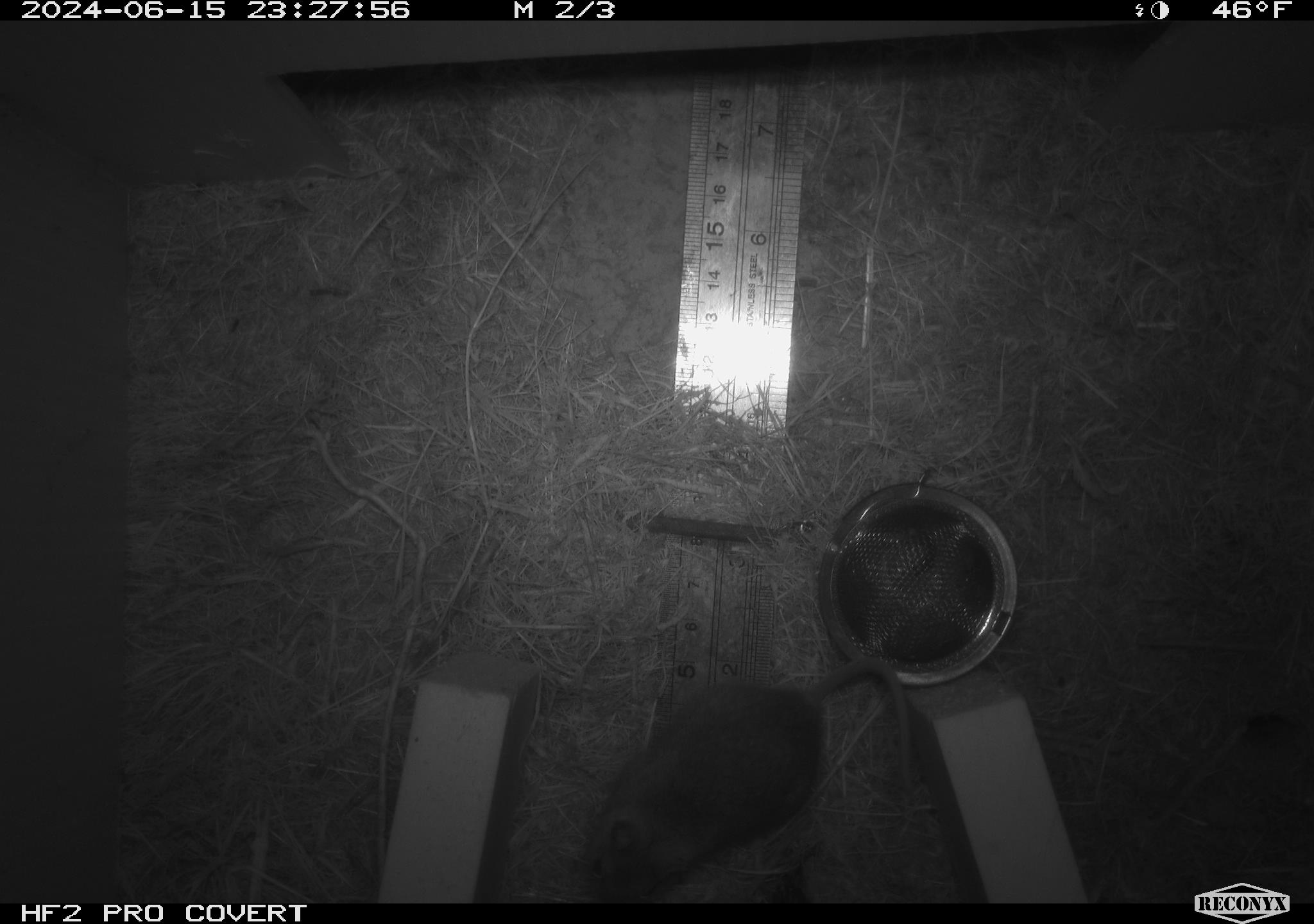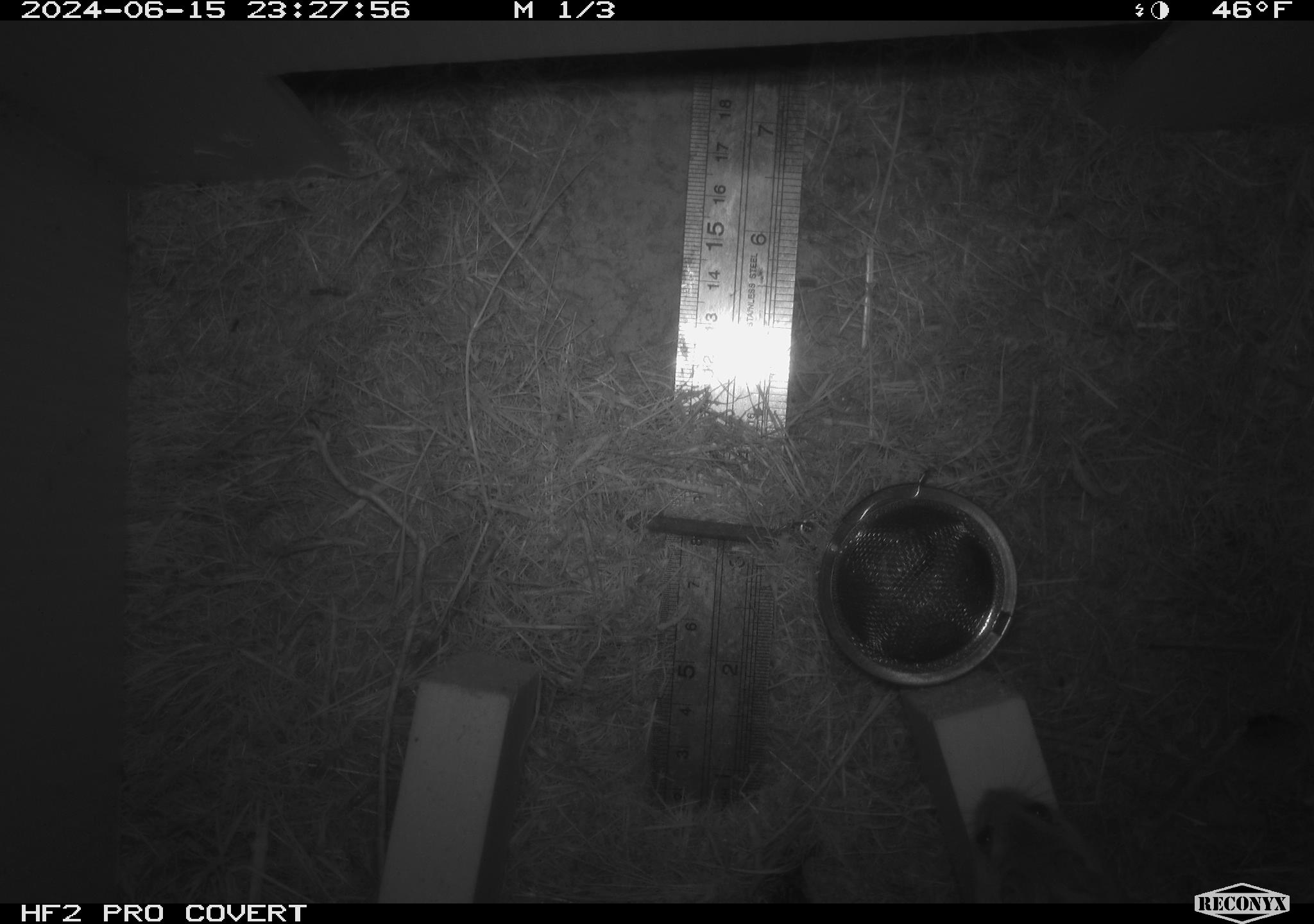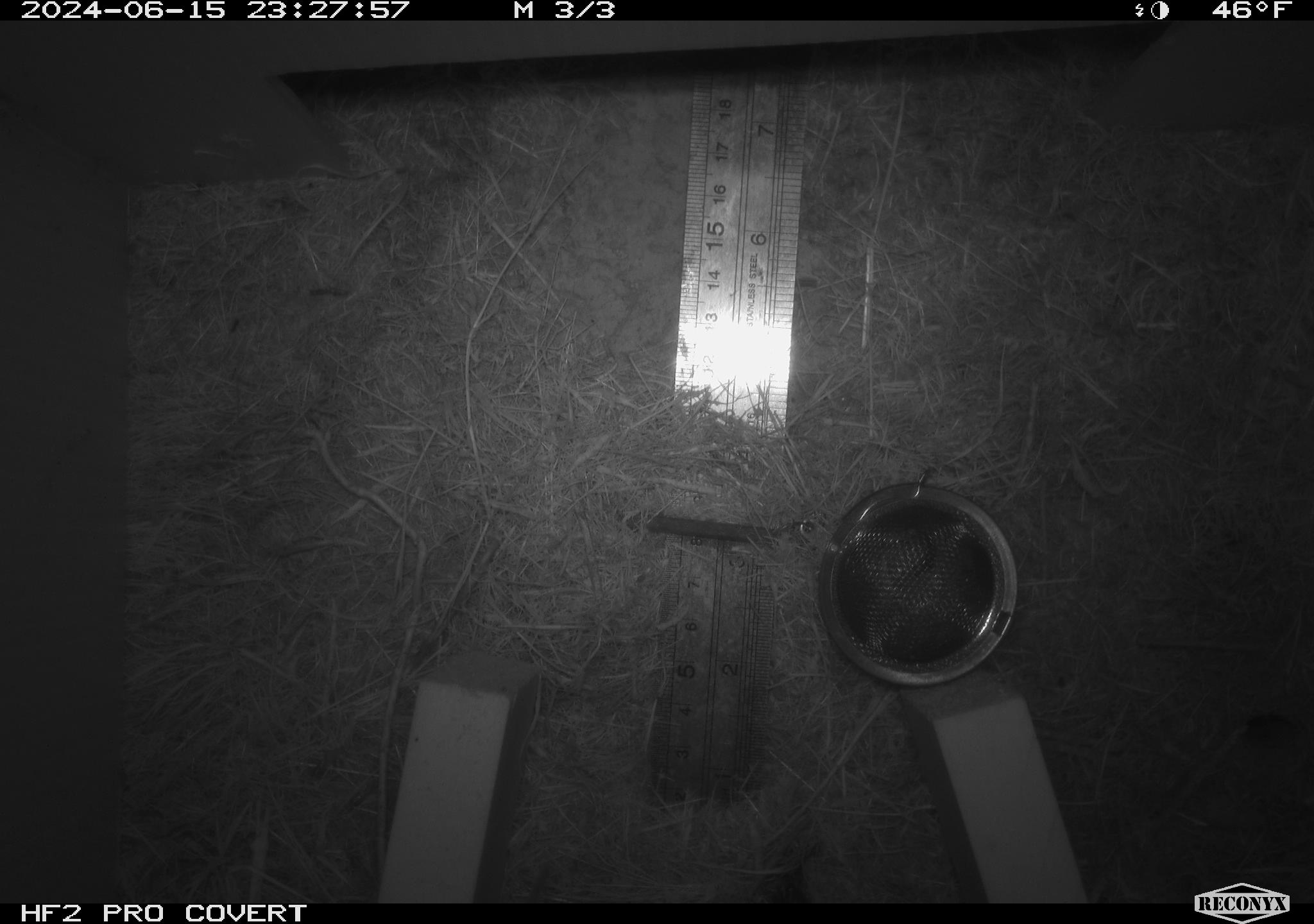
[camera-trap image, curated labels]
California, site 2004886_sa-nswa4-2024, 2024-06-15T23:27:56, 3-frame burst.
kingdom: Animalia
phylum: Chordata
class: Mammalia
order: Rodentia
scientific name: Rodentia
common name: rodent